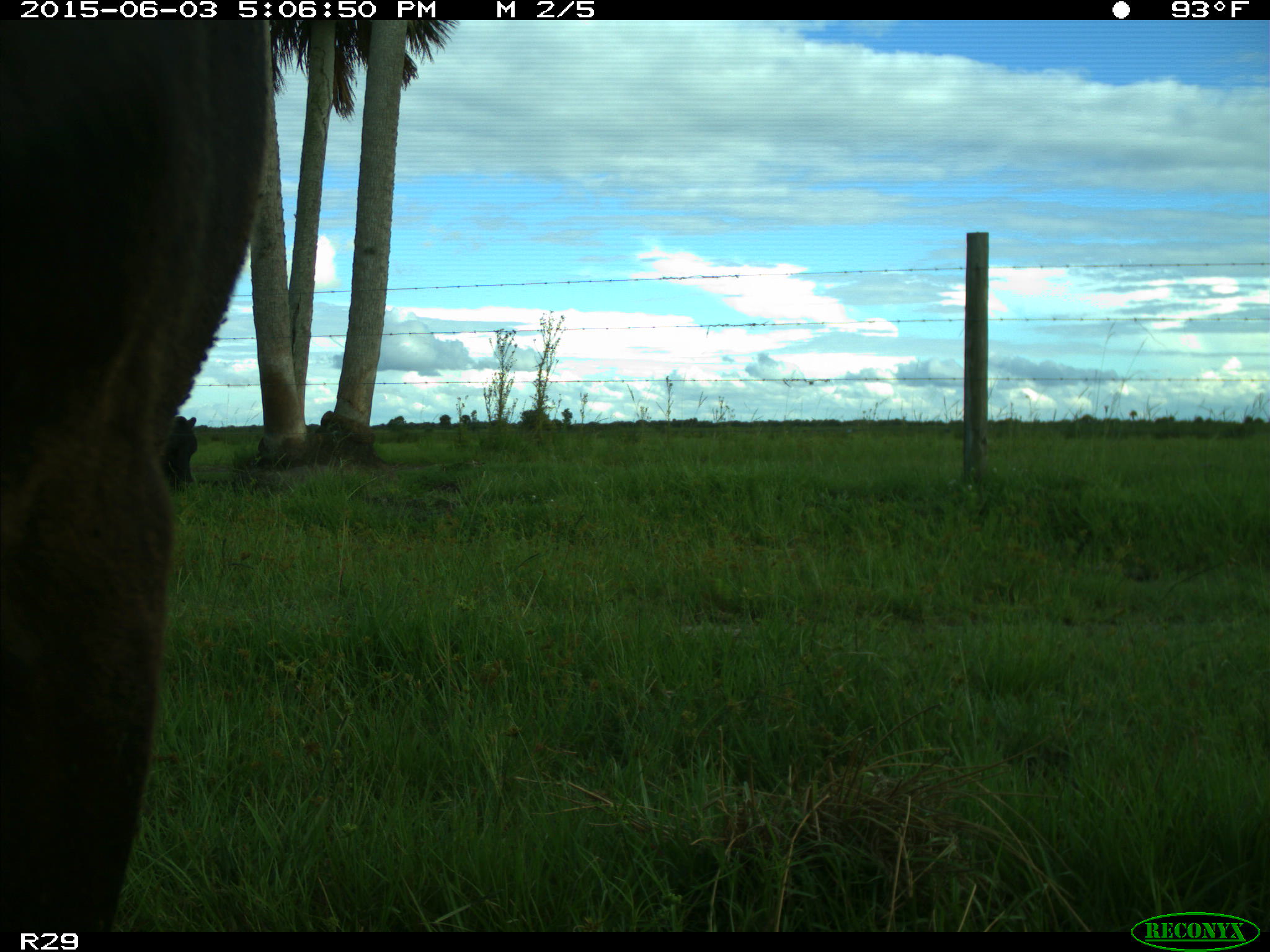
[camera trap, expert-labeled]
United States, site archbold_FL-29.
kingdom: Animalia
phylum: Chordata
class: Mammalia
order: Artiodactyla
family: Bovidae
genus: Bos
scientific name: Bos taurus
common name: domestic cow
Bos taurus (domestic cow).